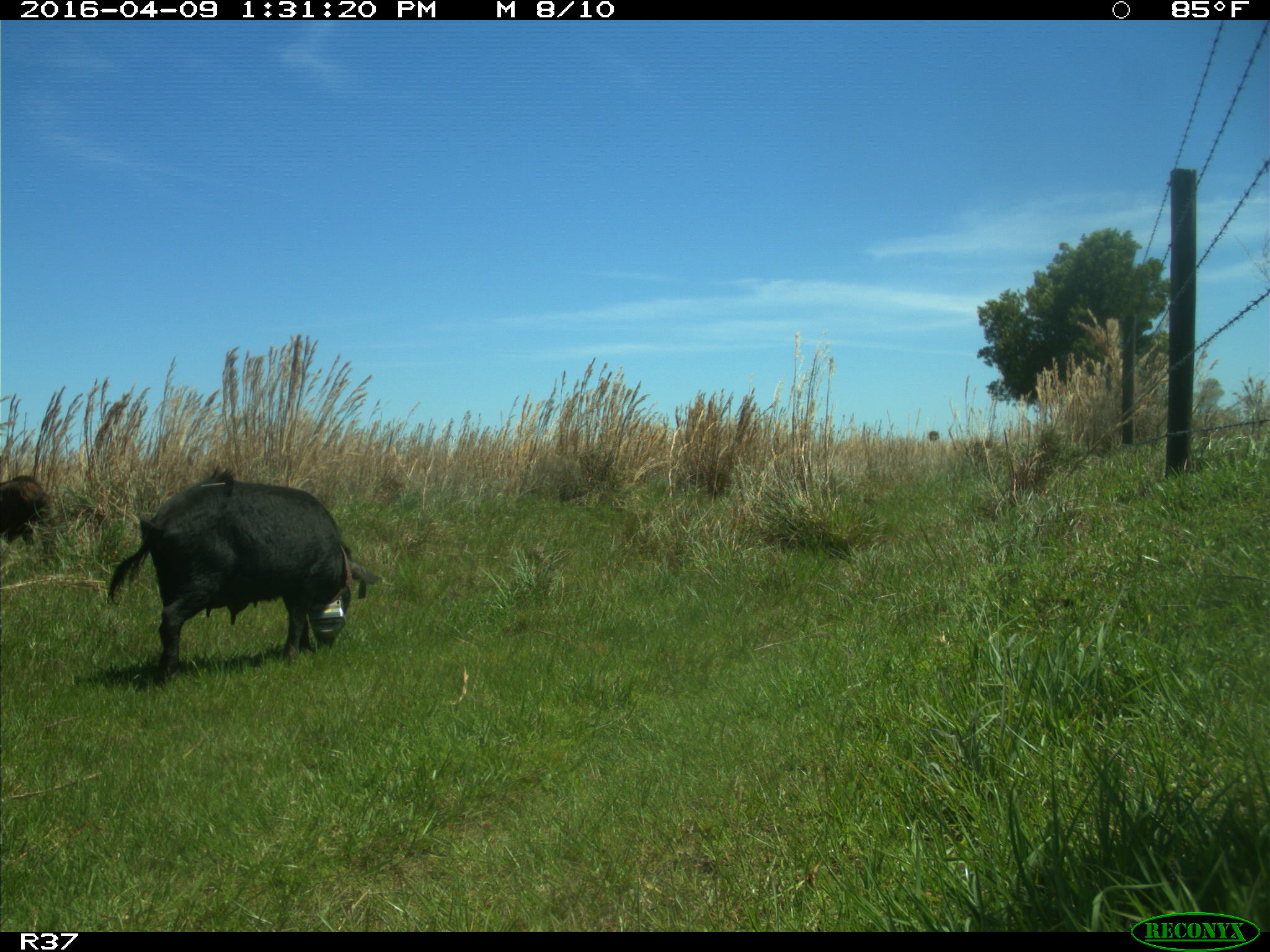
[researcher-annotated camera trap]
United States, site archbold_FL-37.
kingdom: Animalia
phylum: Chordata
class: Mammalia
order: Artiodactyla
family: Suidae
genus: Sus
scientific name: Sus scrofa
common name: wild boar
Sus scrofa (wild boar).